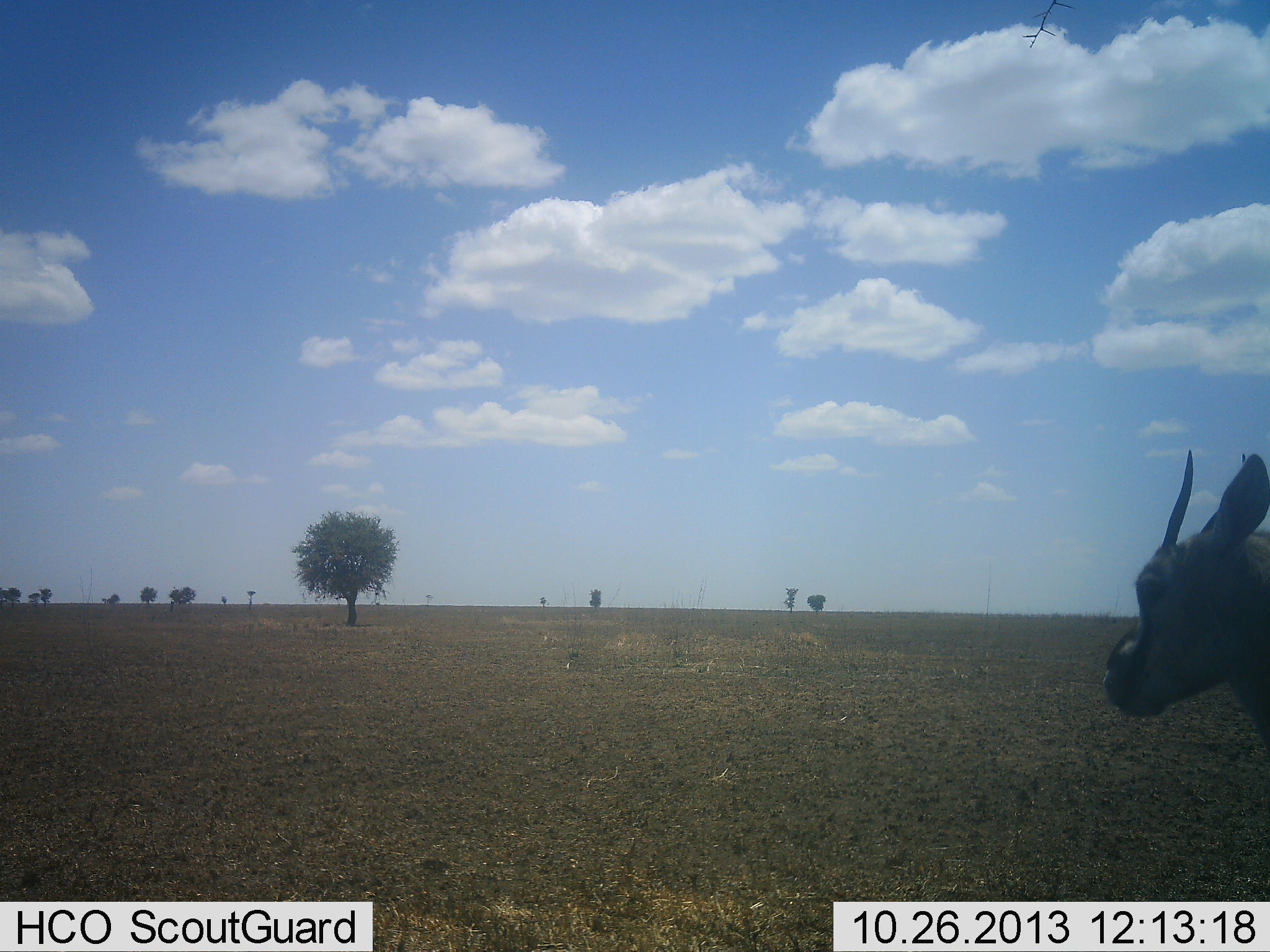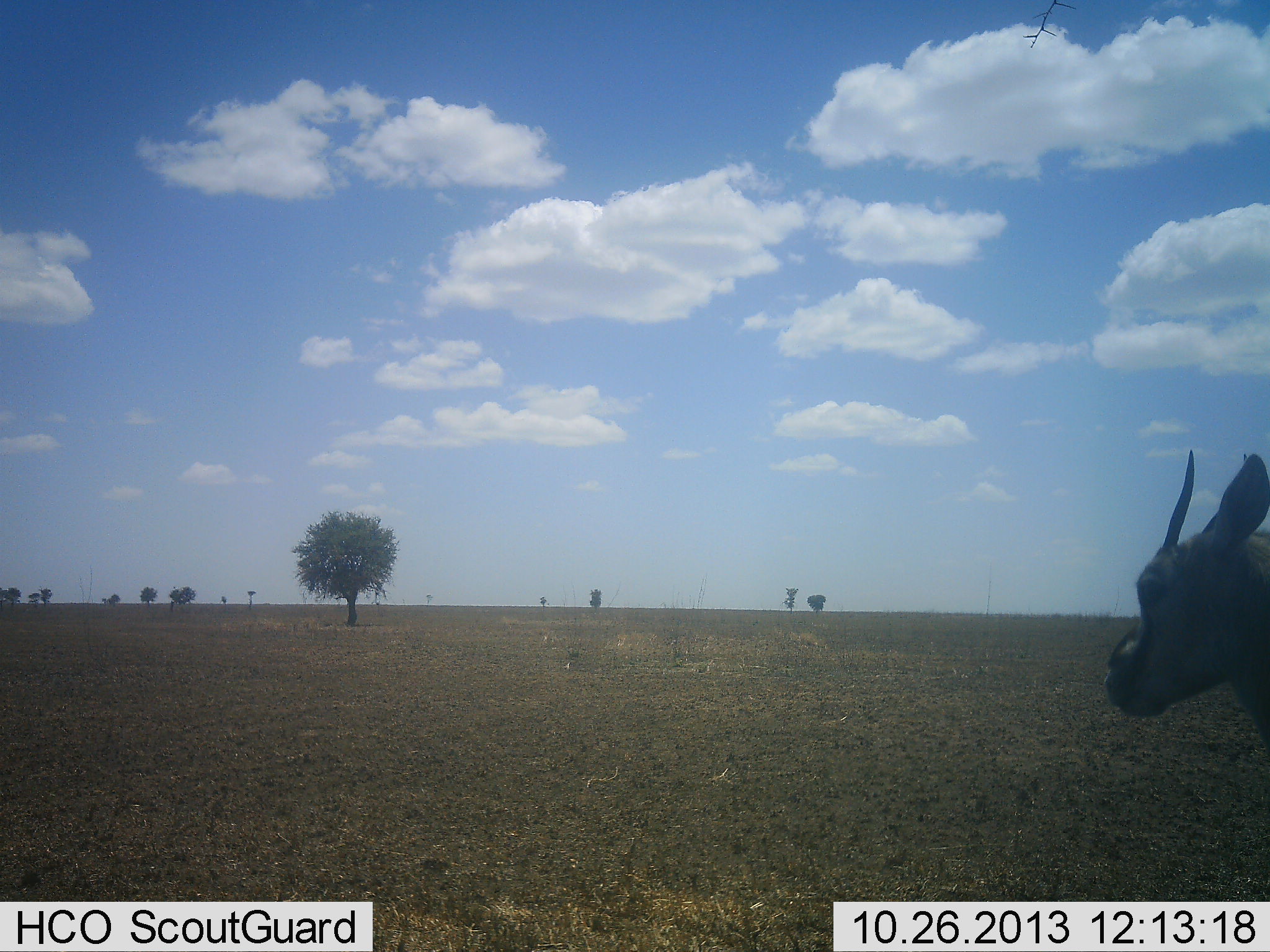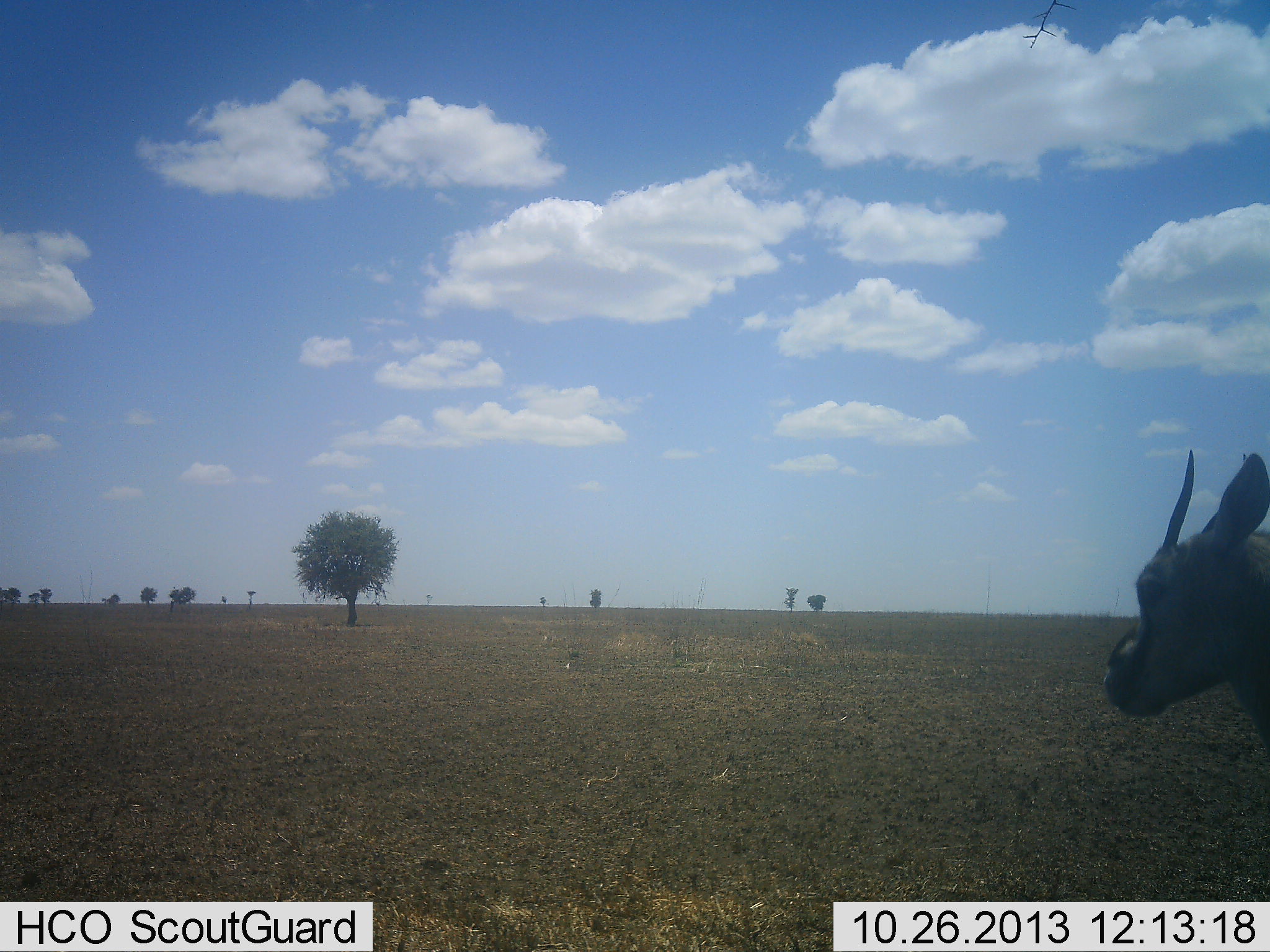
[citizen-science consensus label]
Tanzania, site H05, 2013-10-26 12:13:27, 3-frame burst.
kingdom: Animalia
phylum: Chordata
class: Mammalia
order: Artiodactyla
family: Bovidae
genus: Eudorcas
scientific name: Eudorcas thomsonii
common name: thomson's gazelle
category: gazellethomsons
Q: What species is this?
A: Gazellethomsons (thomson's gazelle) (Eudorcas thomsonii).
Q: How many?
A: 1.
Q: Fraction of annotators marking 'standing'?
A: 94%.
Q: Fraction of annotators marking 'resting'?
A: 0%.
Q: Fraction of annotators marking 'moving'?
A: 6%.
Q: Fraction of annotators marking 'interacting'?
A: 0%.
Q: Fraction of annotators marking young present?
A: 0%.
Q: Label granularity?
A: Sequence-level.